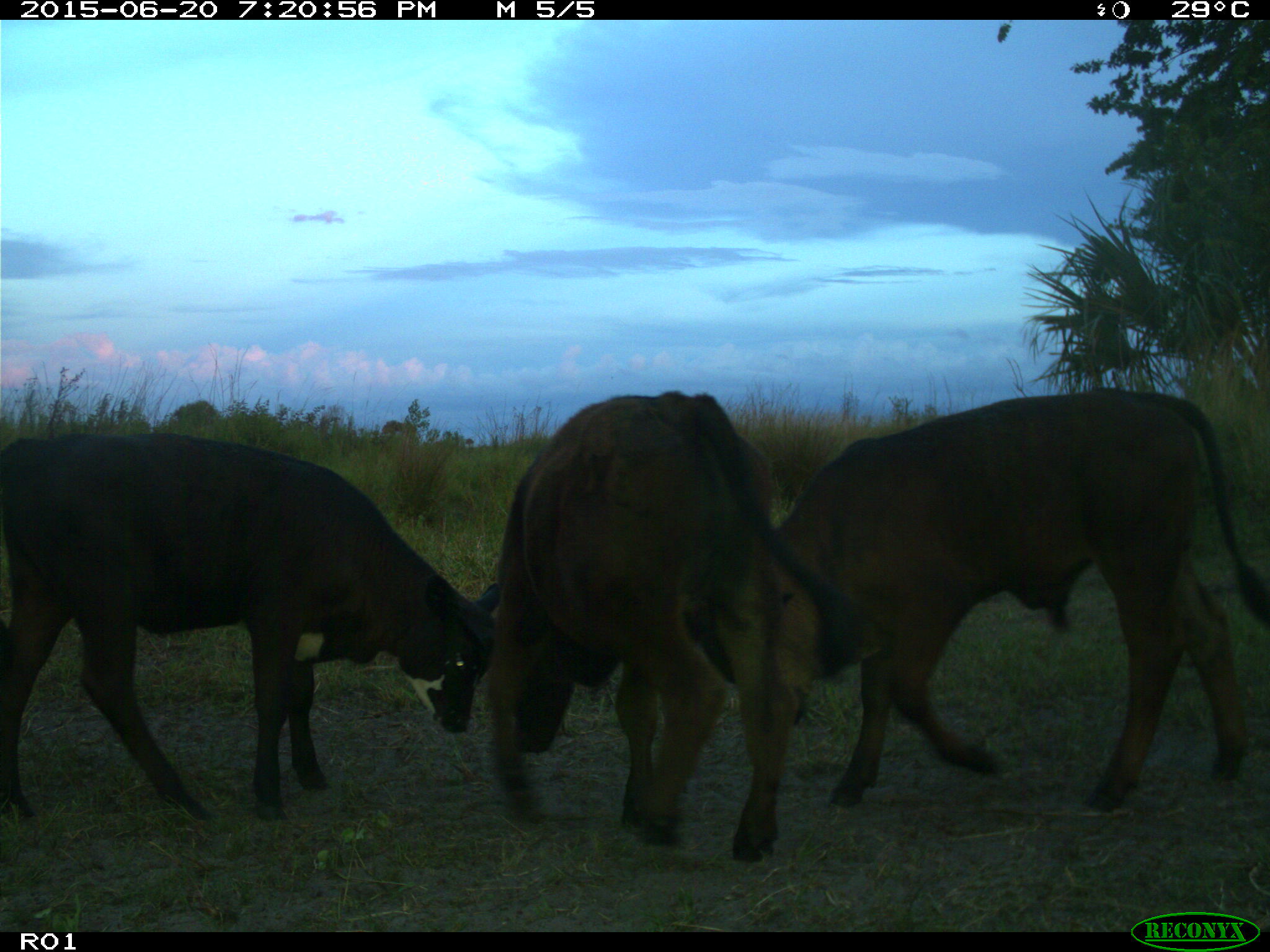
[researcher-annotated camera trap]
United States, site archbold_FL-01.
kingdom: Animalia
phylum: Chordata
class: Mammalia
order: Artiodactyla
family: Bovidae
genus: Bos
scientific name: Bos taurus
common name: domestic cow